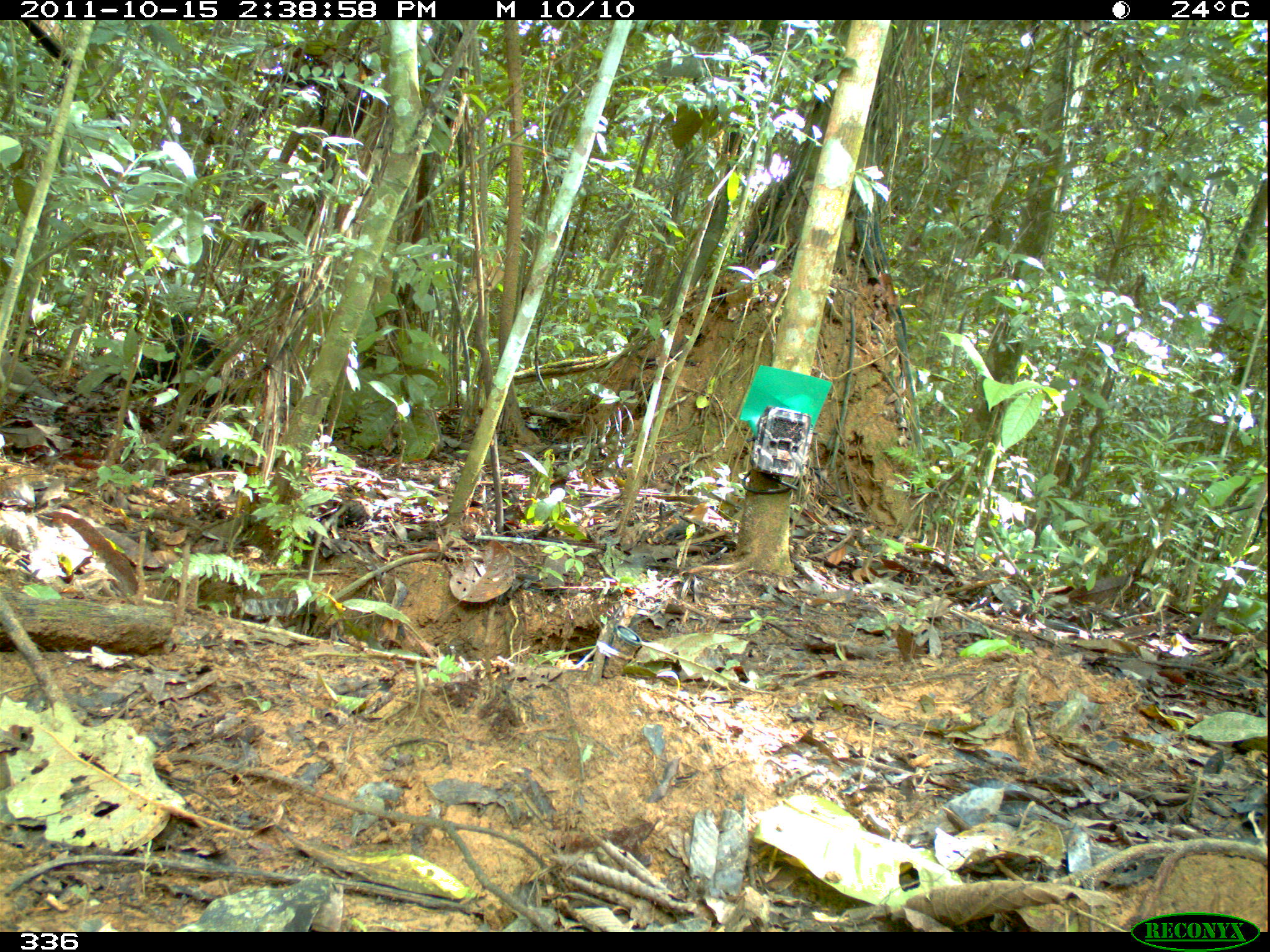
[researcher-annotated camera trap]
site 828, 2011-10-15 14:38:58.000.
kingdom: Animalia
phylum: Chordata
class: Aves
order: Columbiformes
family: Columbidae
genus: Leptotila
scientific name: Leptotila verreauxi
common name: white-tipped dove